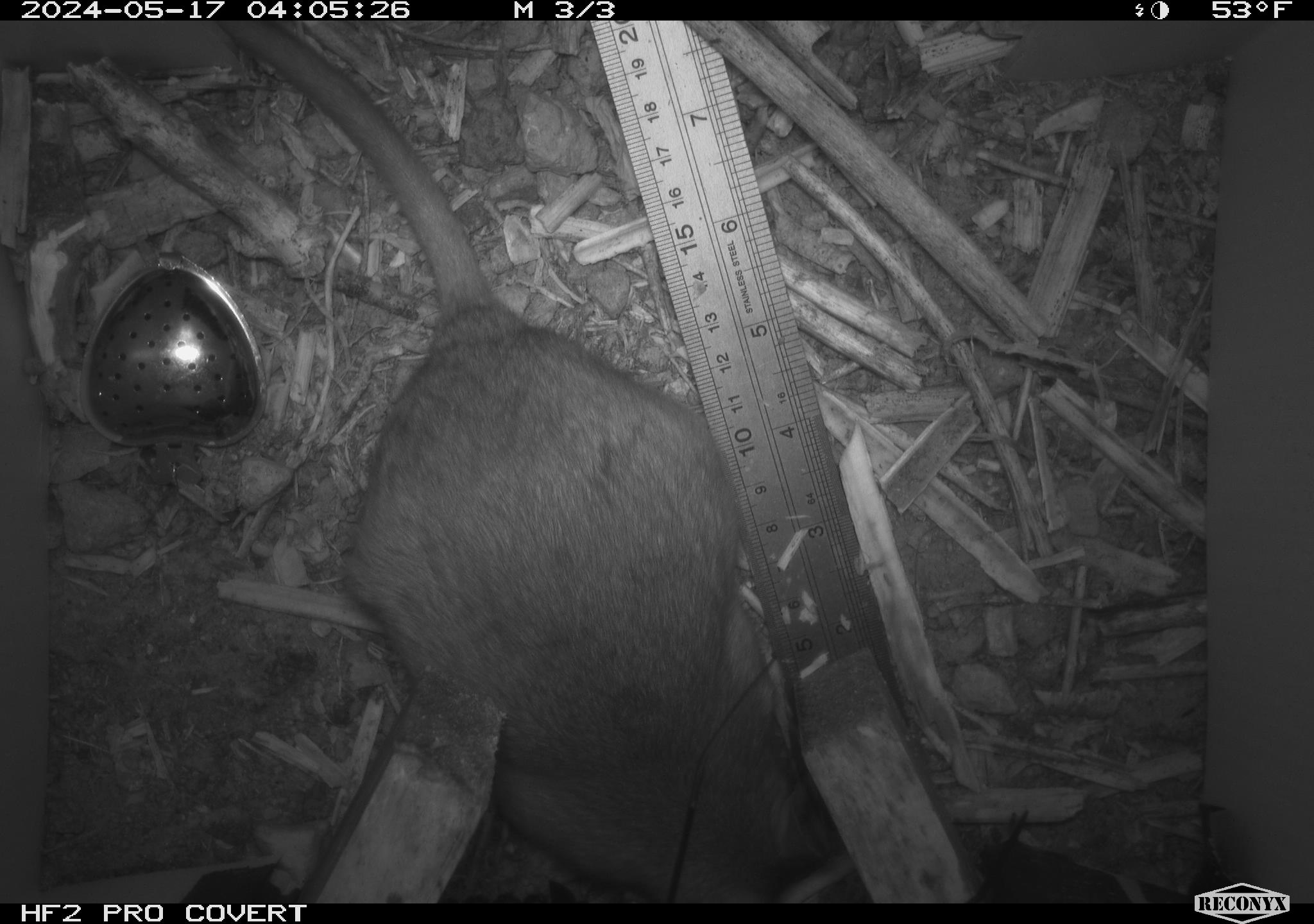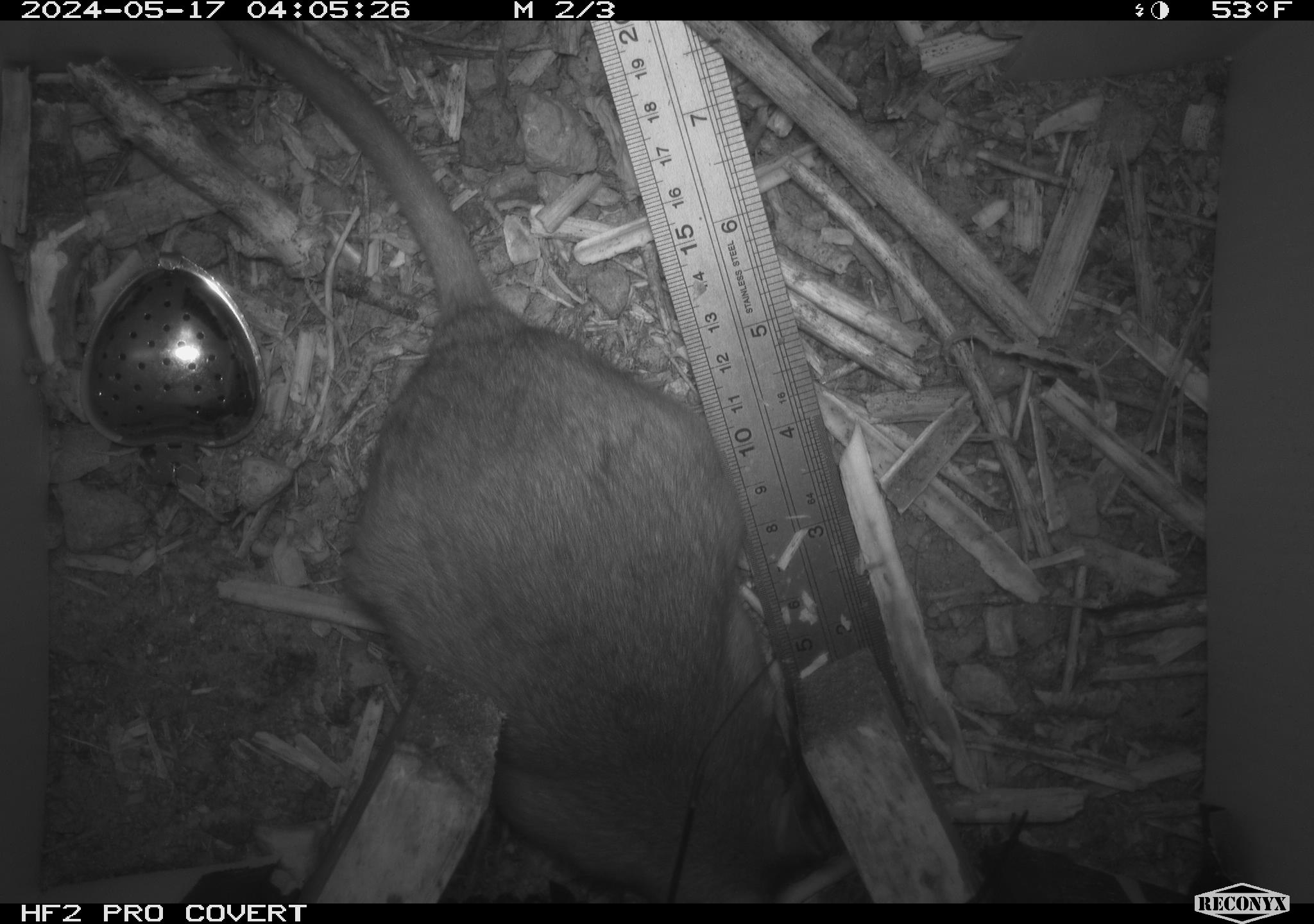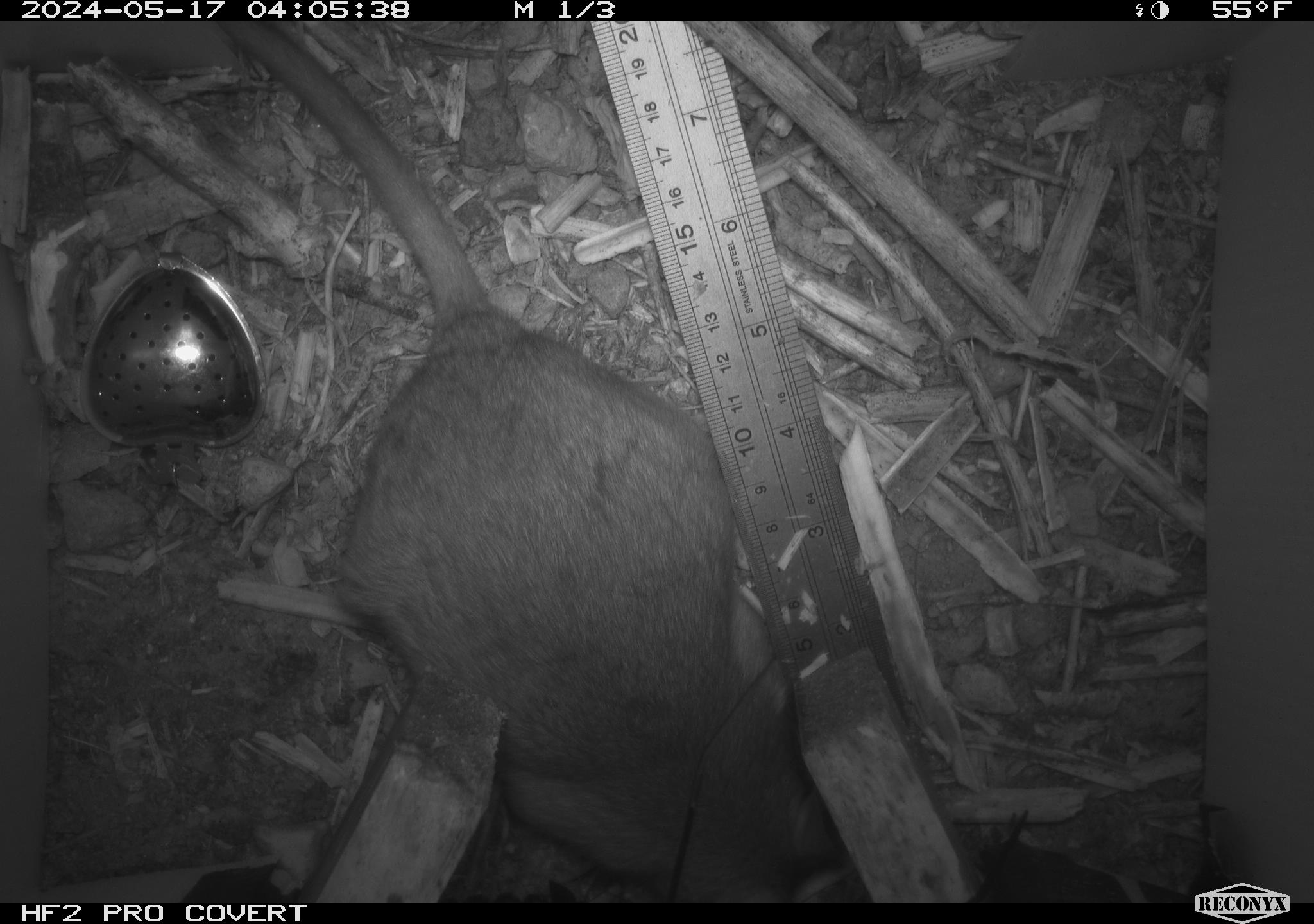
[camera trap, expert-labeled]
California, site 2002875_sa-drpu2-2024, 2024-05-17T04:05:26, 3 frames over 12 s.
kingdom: Animalia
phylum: Chordata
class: Mammalia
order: Rodentia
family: Cricetidae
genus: Neotoma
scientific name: Neotoma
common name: pack rat or woodrat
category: neotoma species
Neotoma species (pack rat or woodrat) (Neotoma).